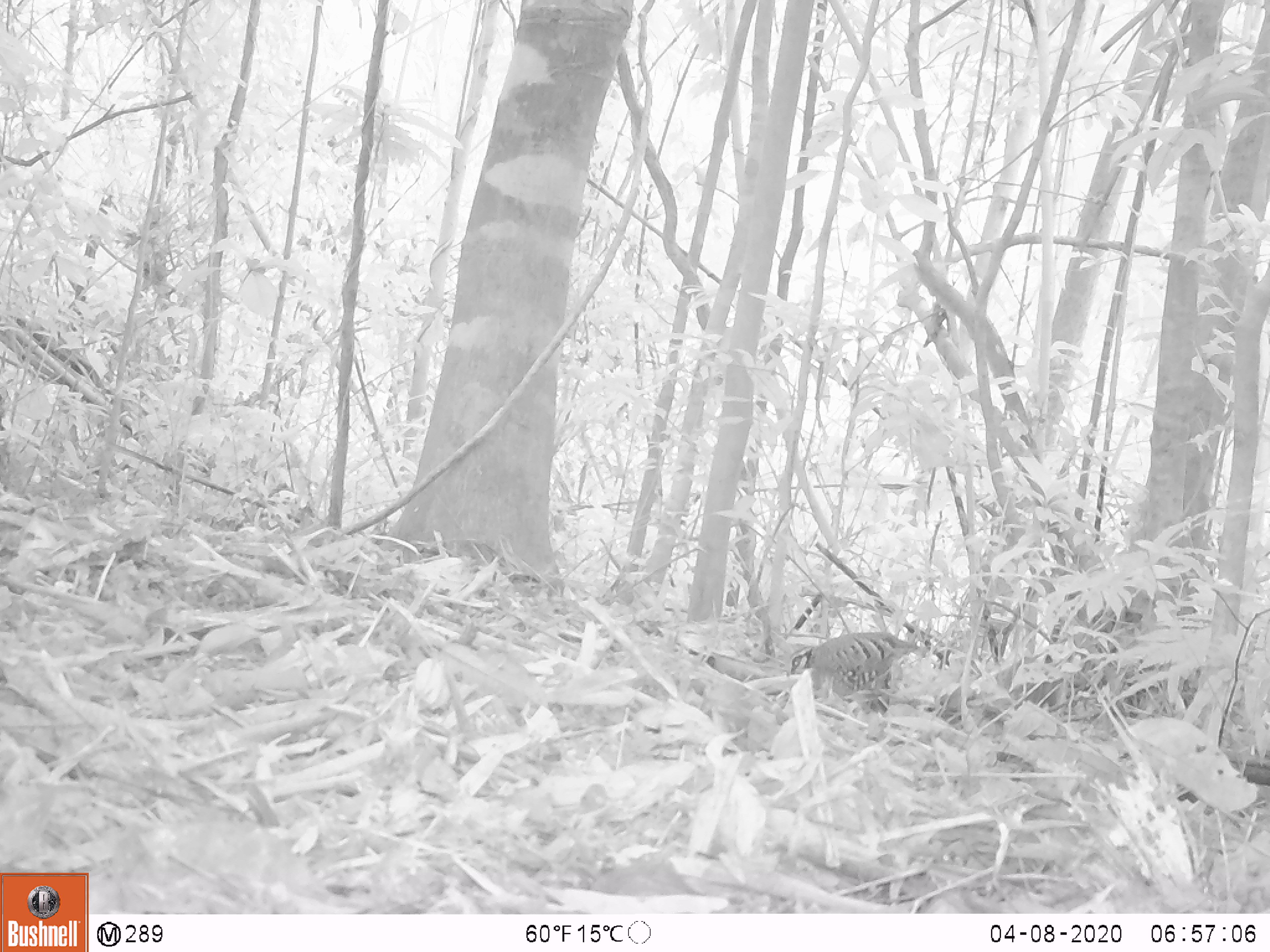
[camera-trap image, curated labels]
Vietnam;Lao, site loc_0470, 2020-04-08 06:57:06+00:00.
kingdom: Animalia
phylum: Chordata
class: Aves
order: Galliformes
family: Phasianidae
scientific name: Phasianidae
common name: partridge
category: unidentified partridge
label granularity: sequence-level